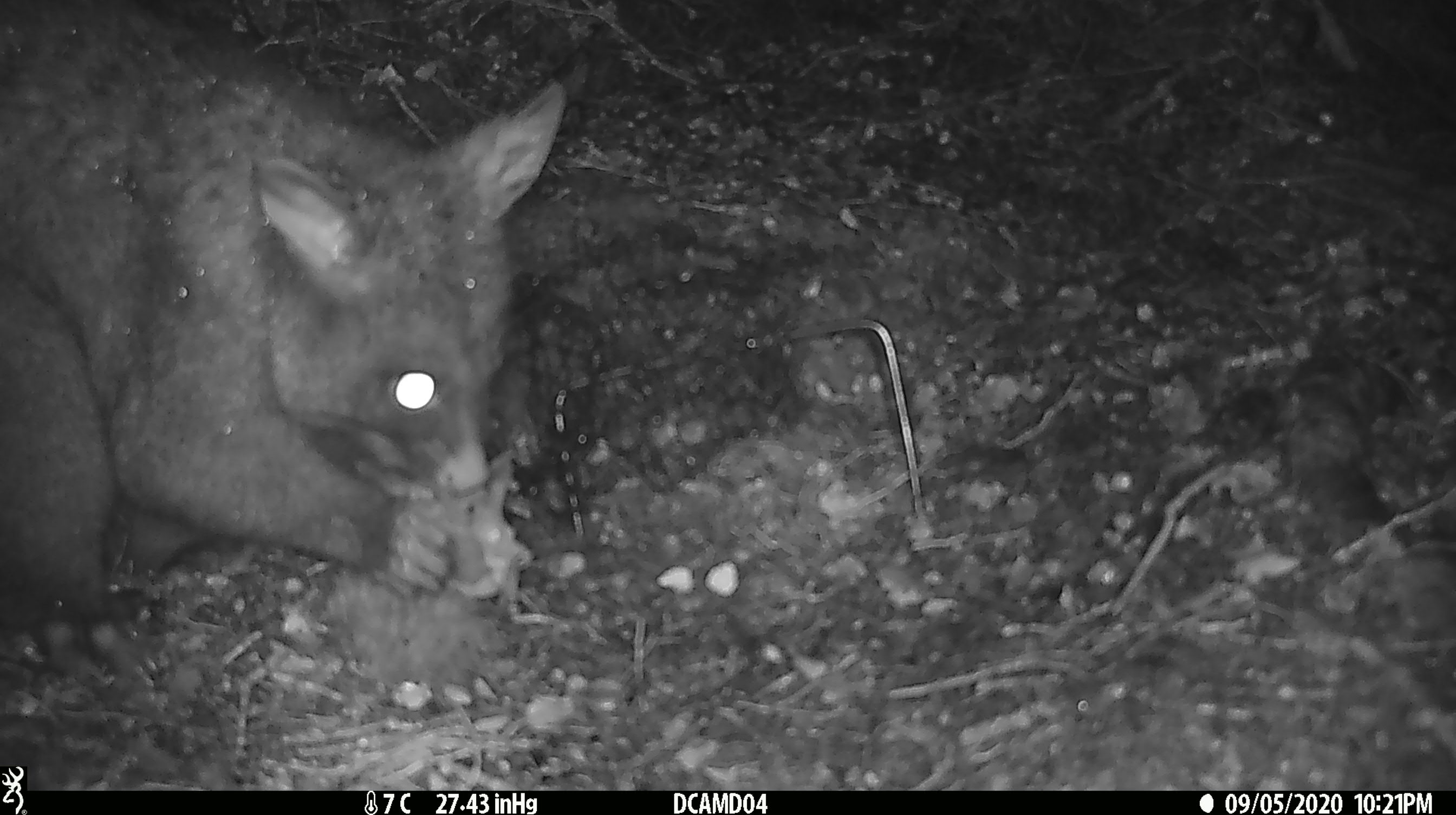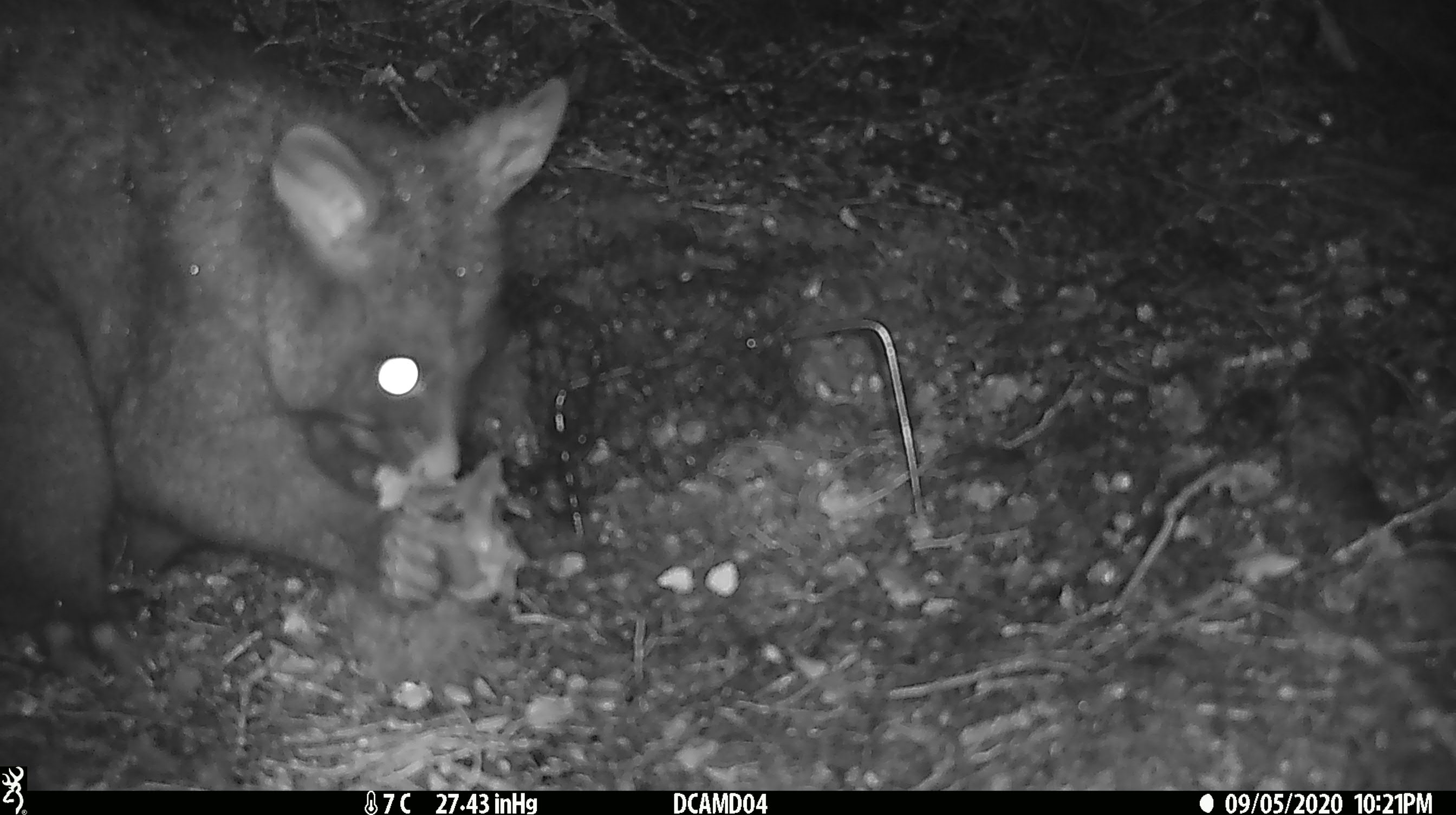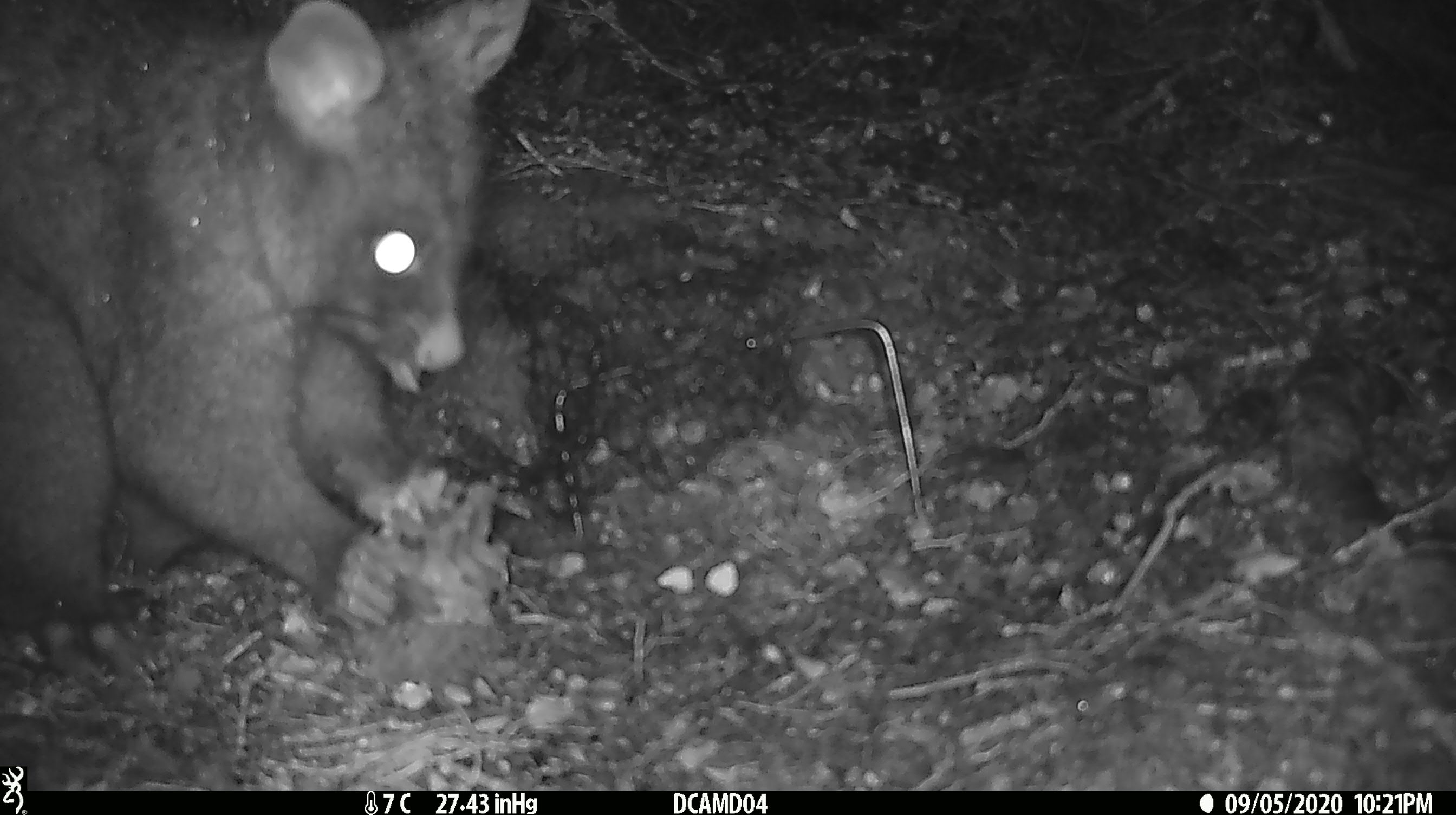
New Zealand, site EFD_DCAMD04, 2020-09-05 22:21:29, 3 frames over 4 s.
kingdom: Animalia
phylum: Chordata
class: Mammalia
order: Diprotodontia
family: Phalangeridae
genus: Trichosurus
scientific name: Trichosurus vulpecula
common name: common brushtail possum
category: possum